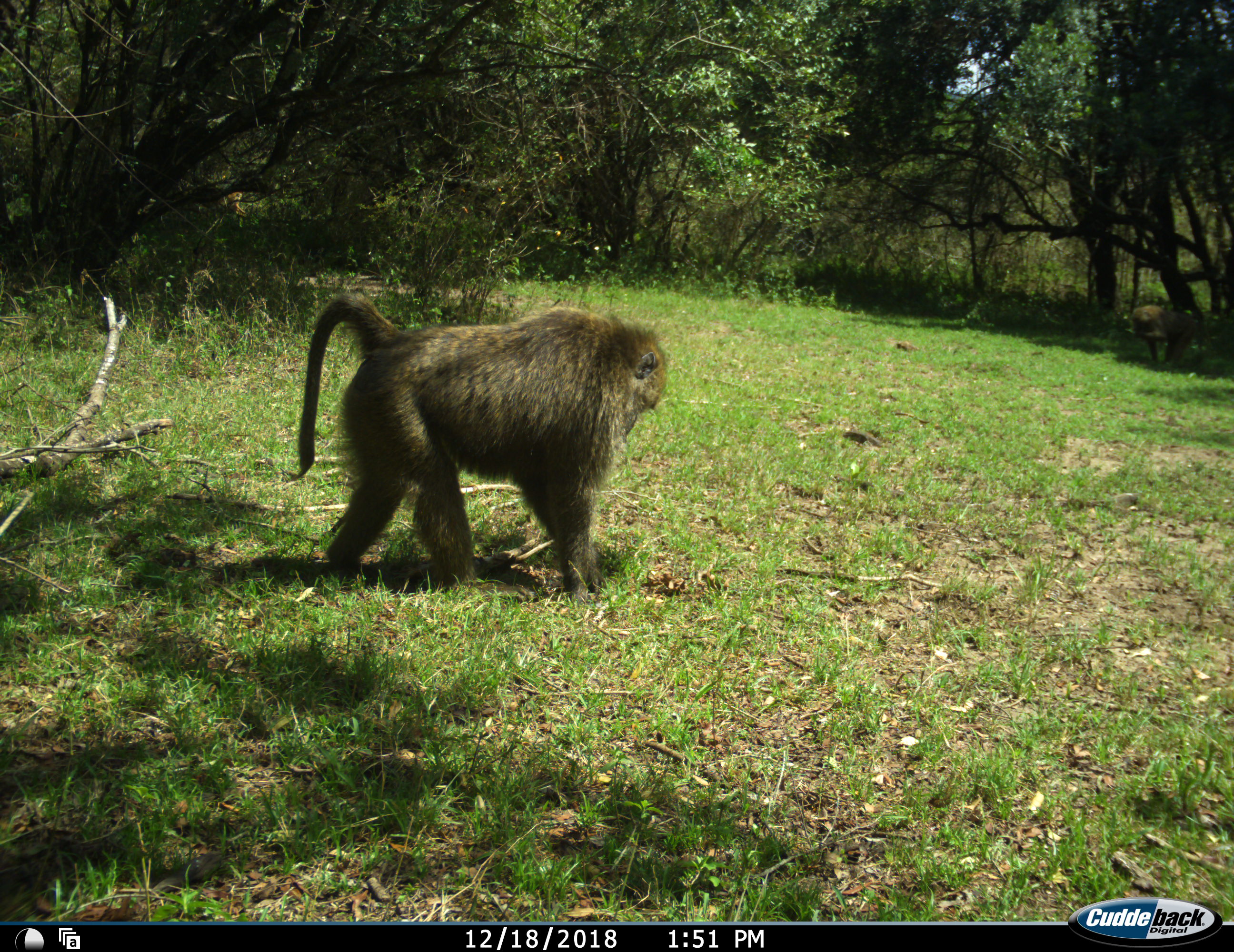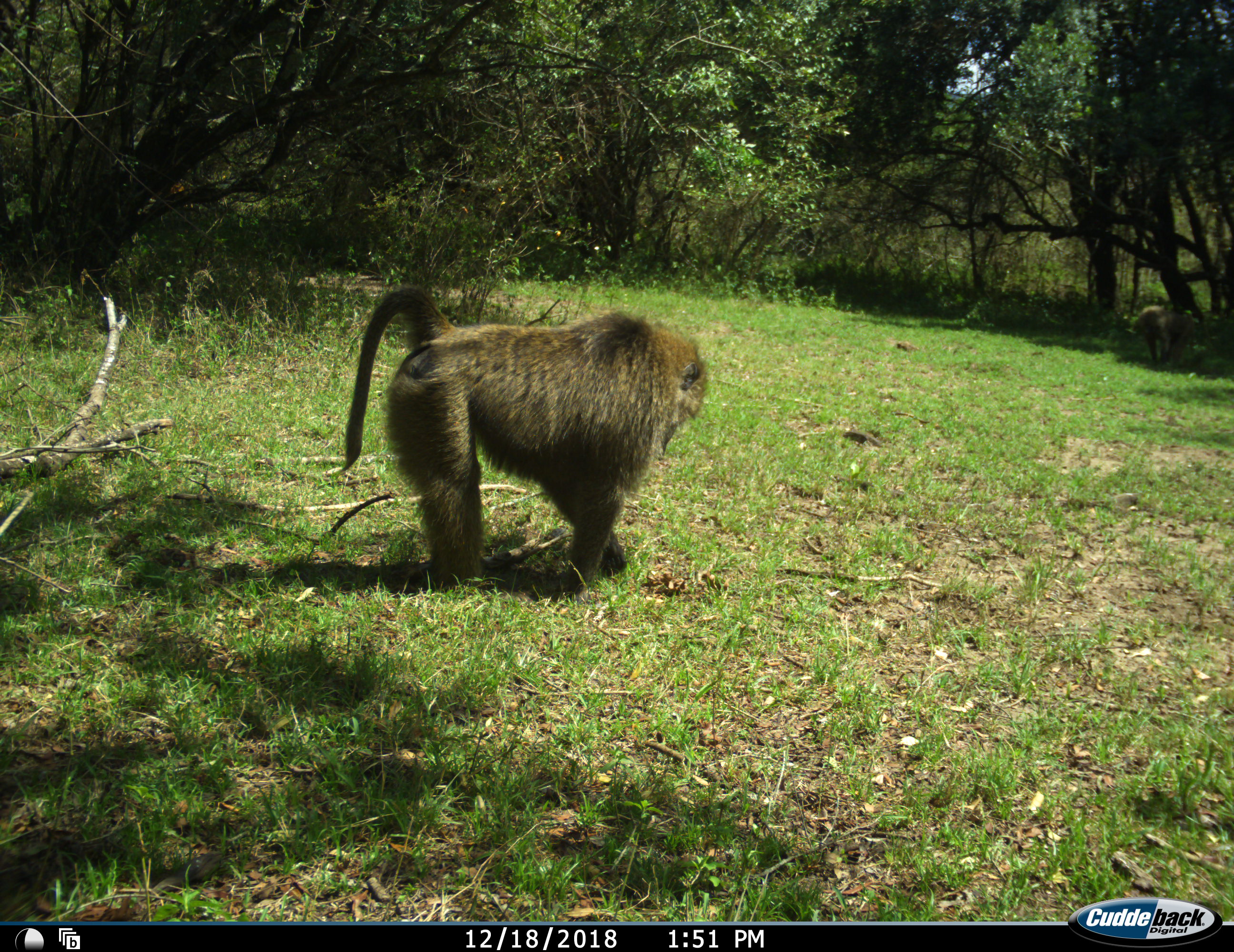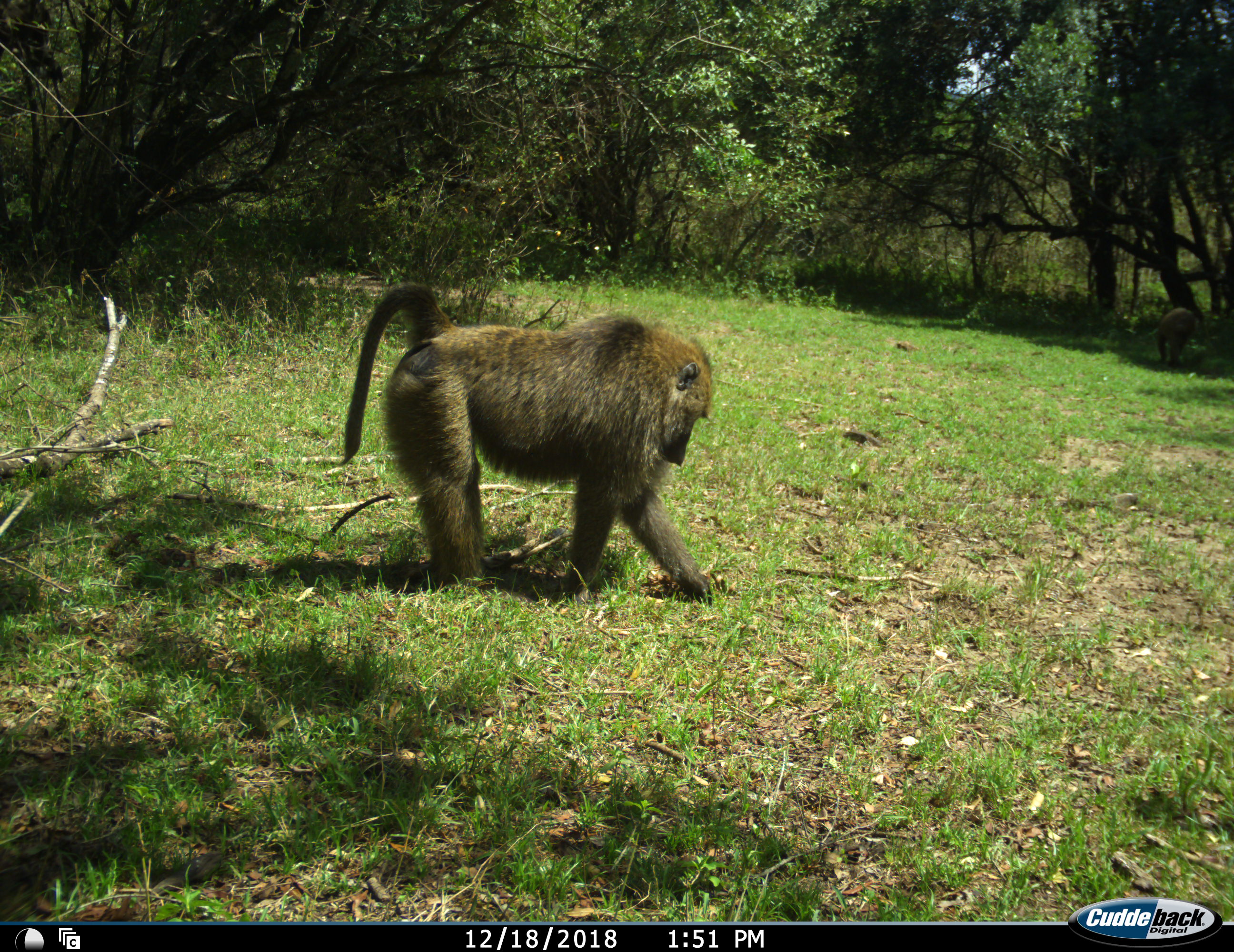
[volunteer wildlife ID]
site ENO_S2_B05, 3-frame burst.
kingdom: Animalia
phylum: Chordata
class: Mammalia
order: Primates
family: Cercopithecidae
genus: Papio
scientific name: Papio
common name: baboon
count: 2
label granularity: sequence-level